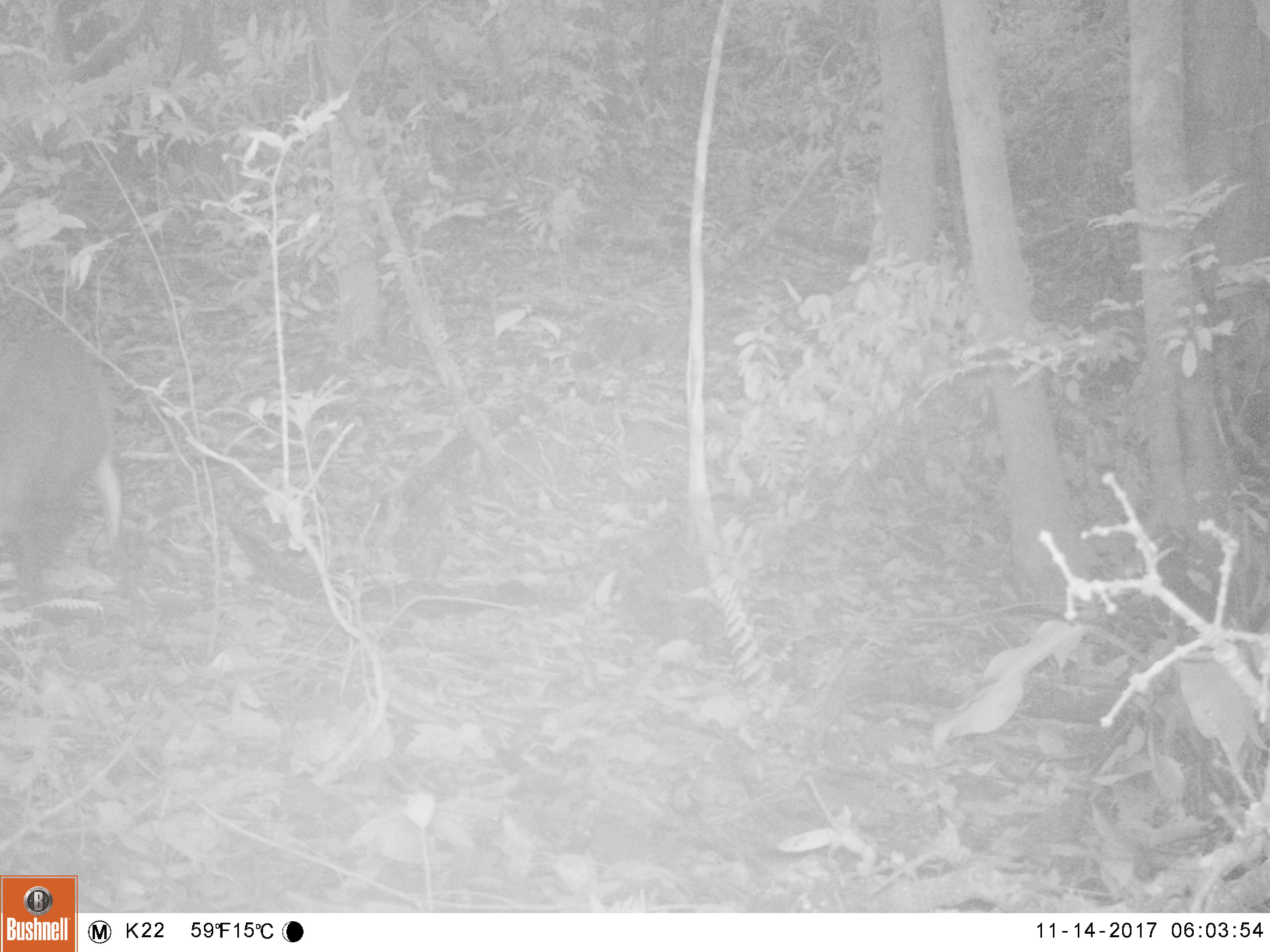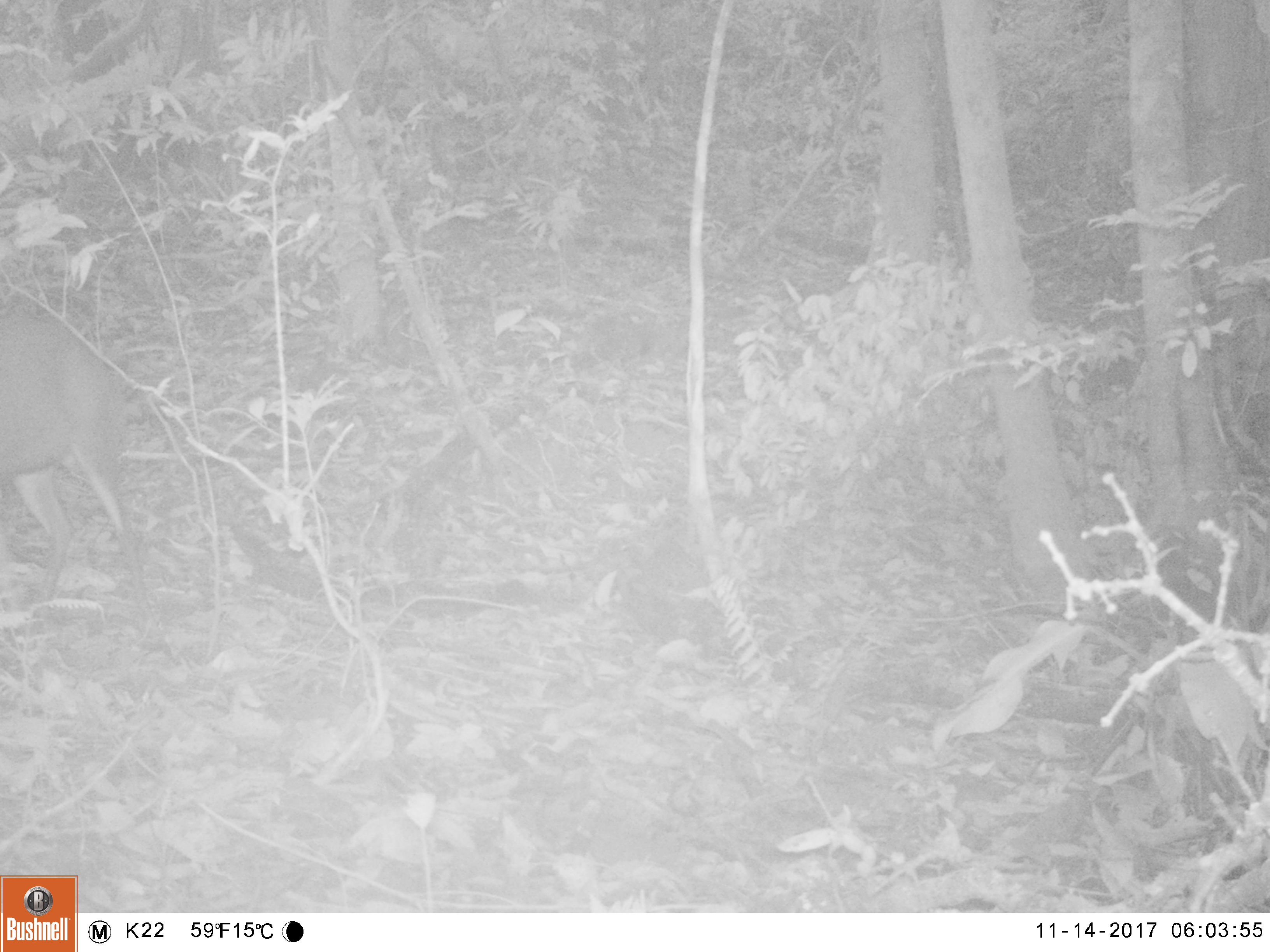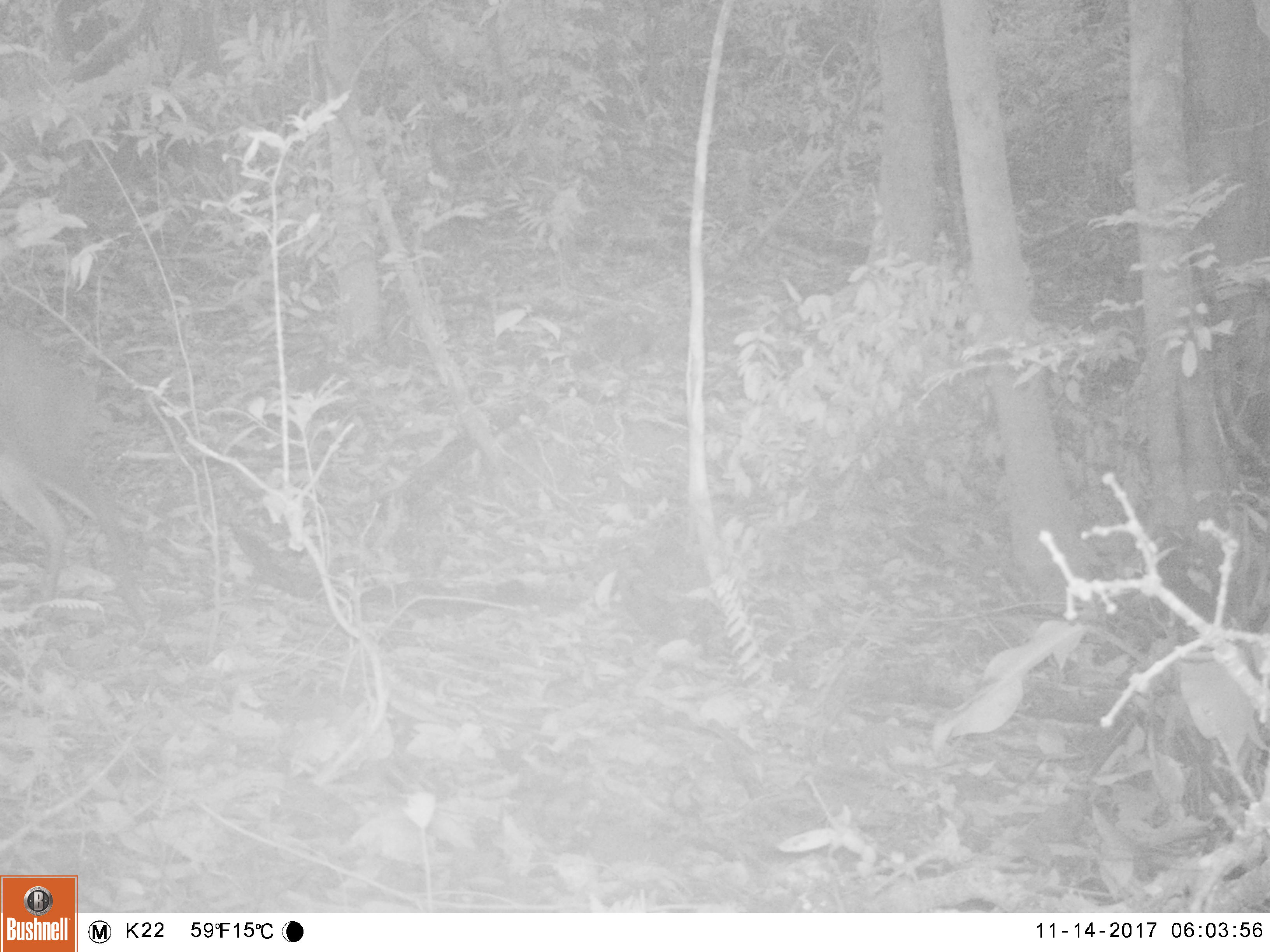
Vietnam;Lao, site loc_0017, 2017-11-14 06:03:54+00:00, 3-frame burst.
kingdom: Animalia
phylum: Chordata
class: Mammalia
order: Artiodactyla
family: Cervidae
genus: Muntiacus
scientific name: Muntiacus rooseveltorum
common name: roosevelt's muntjac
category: roosevelts muntjac group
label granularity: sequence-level